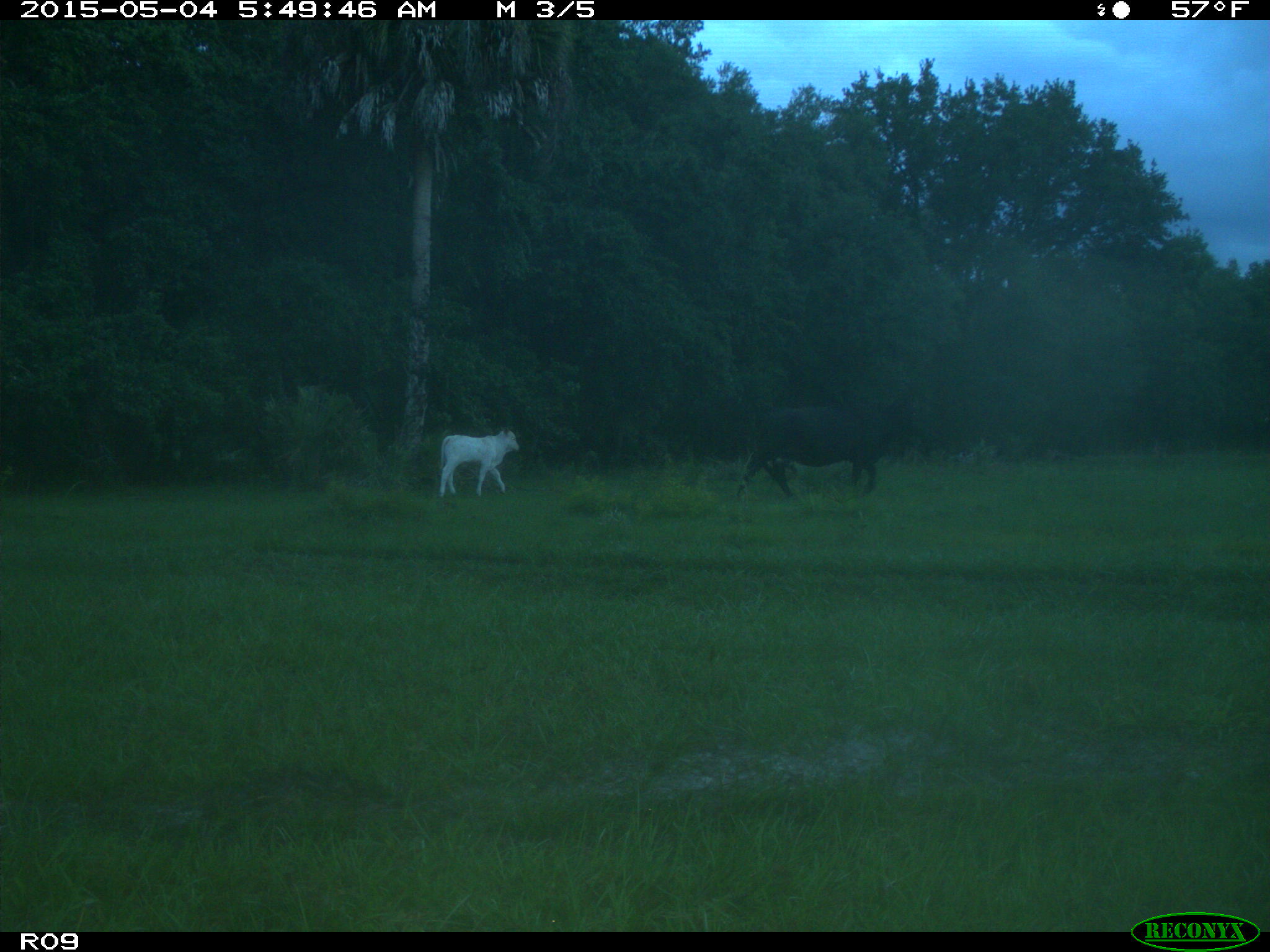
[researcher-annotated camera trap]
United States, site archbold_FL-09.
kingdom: Animalia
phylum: Chordata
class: Mammalia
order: Artiodactyla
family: Bovidae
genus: Bos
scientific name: Bos taurus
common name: domestic cow